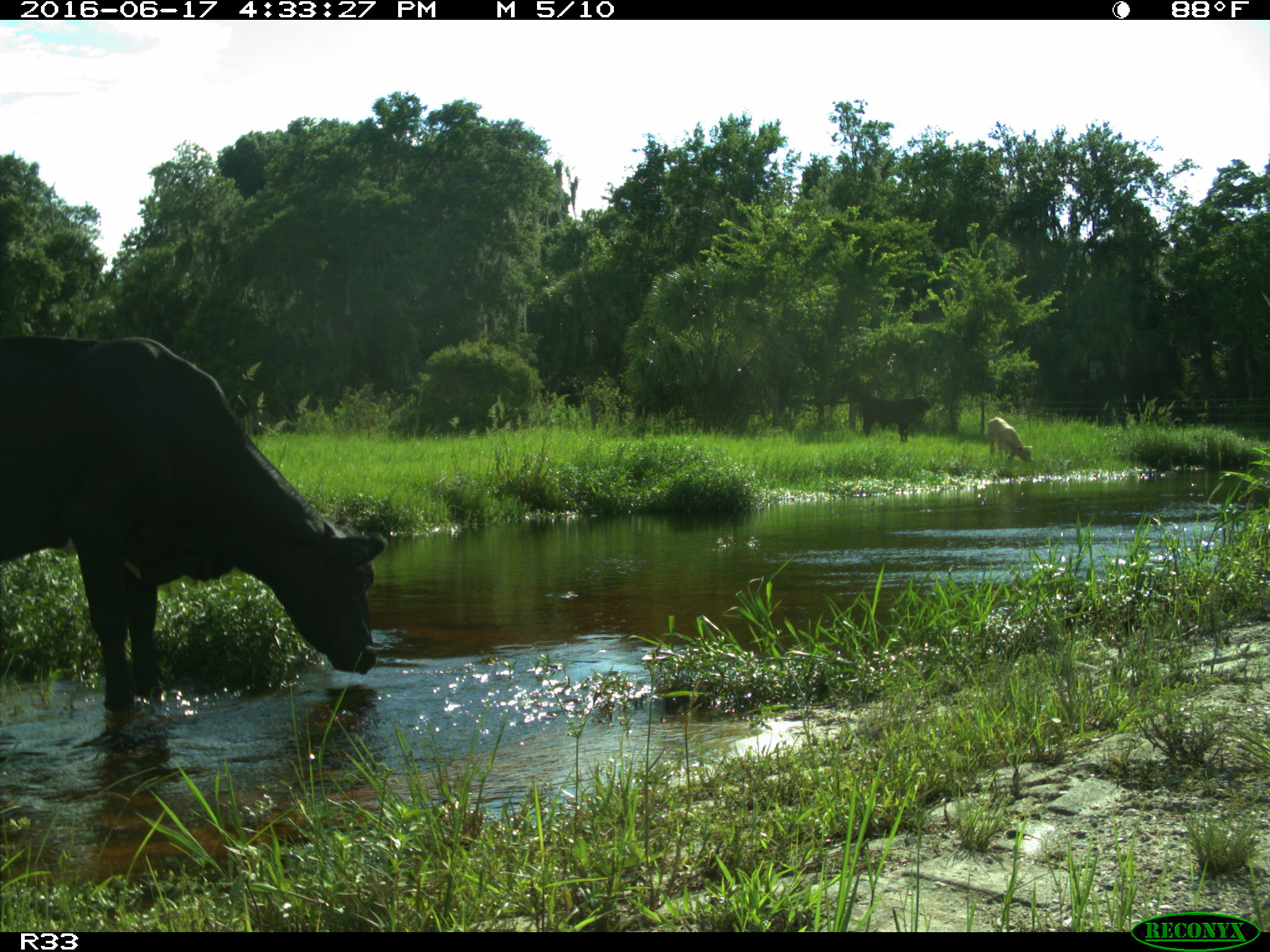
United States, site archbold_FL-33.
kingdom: Animalia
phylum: Chordata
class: Mammalia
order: Artiodactyla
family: Bovidae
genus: Bos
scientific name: Bos taurus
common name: domestic cow